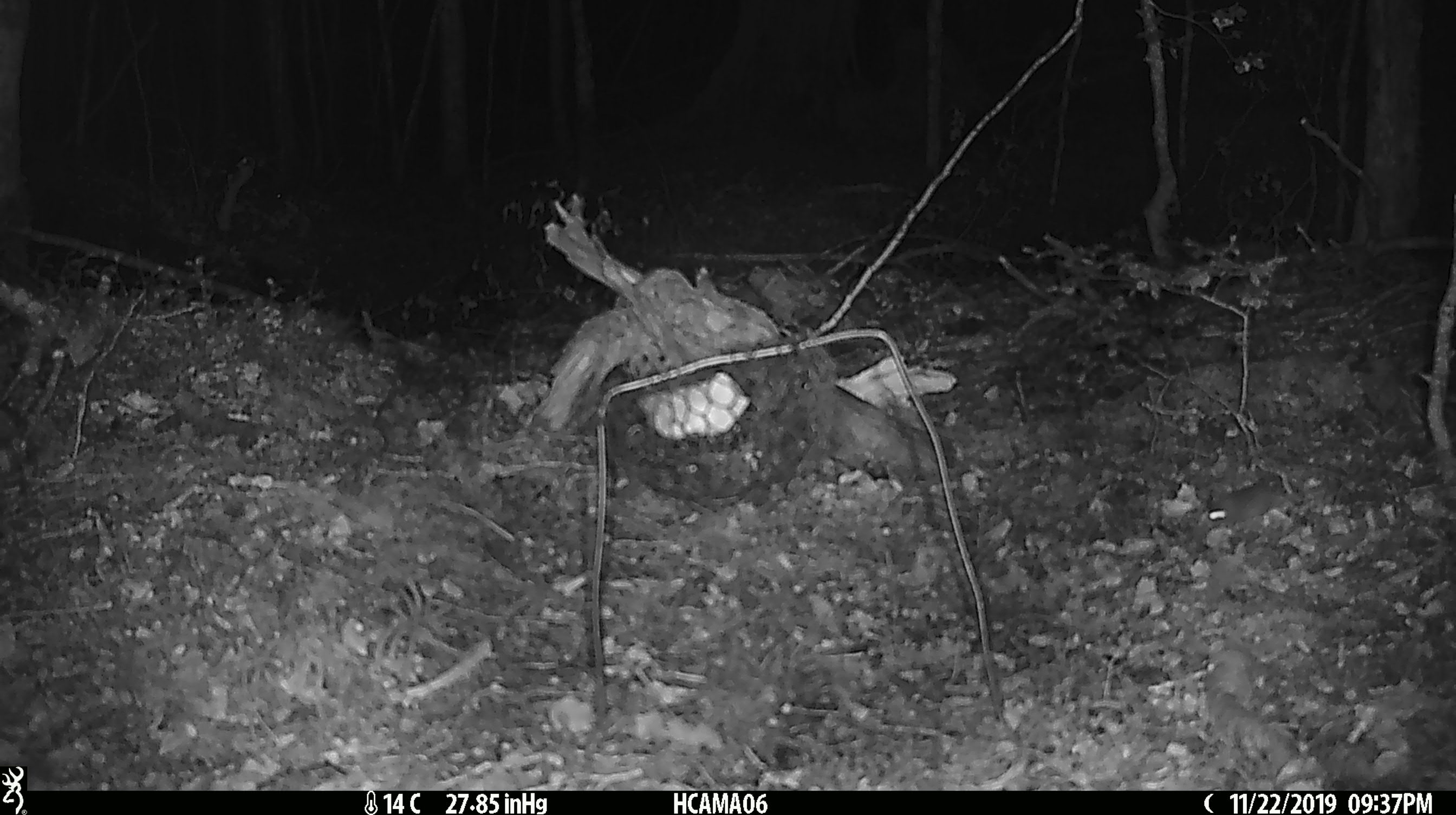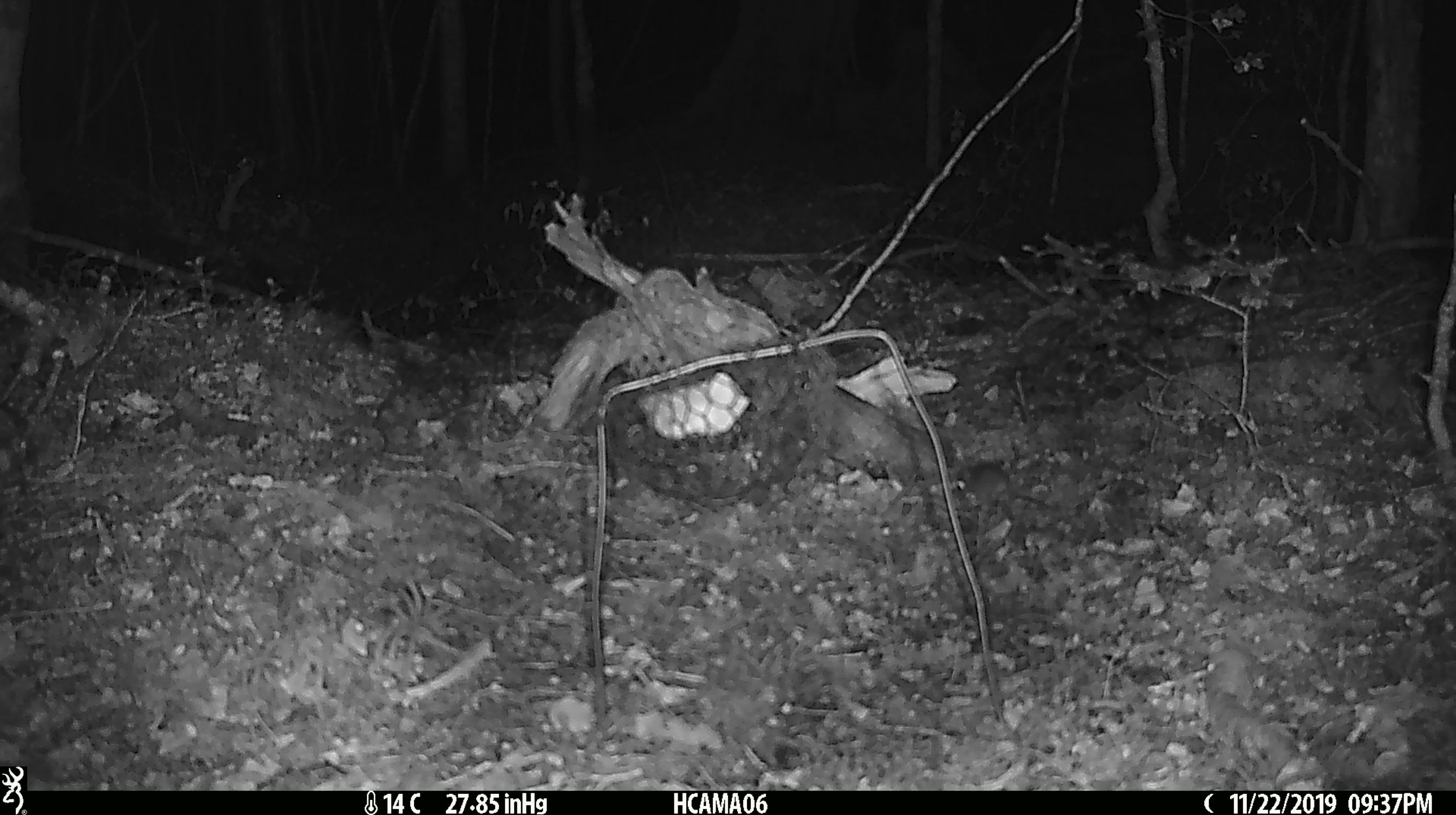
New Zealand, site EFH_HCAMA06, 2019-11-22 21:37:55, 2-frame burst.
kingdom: Animalia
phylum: Chordata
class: Mammalia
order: Rodentia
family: Muridae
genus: Mus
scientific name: Mus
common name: mouse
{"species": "mouse (Mus)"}